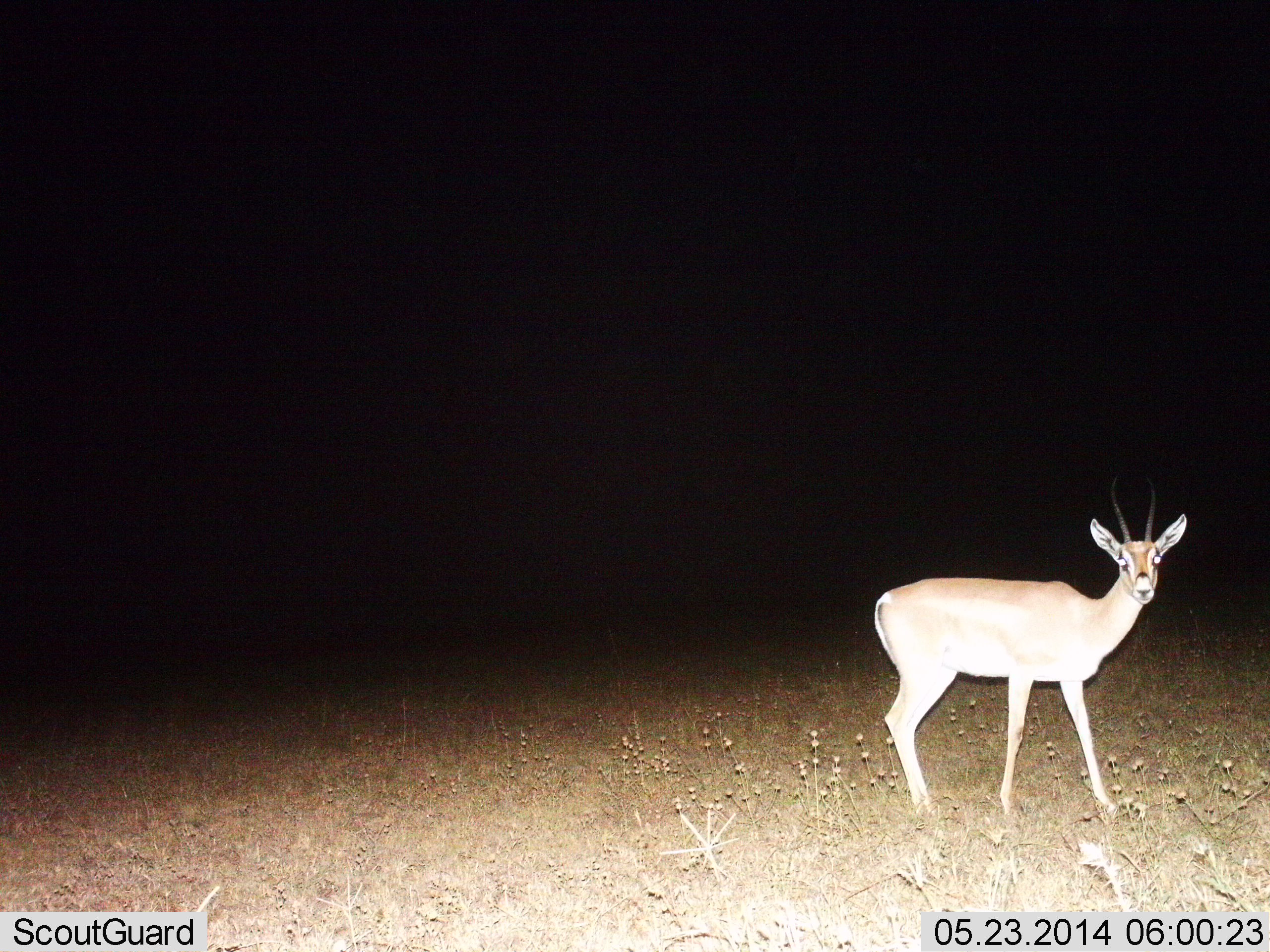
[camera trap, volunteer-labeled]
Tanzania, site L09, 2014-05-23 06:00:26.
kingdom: Animalia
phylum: Chordata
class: Mammalia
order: Artiodactyla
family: Bovidae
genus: Nanger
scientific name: Nanger granti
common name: grant's gazelle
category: gazellegrants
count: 1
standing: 100%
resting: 0%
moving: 0%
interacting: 0%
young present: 0%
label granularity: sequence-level